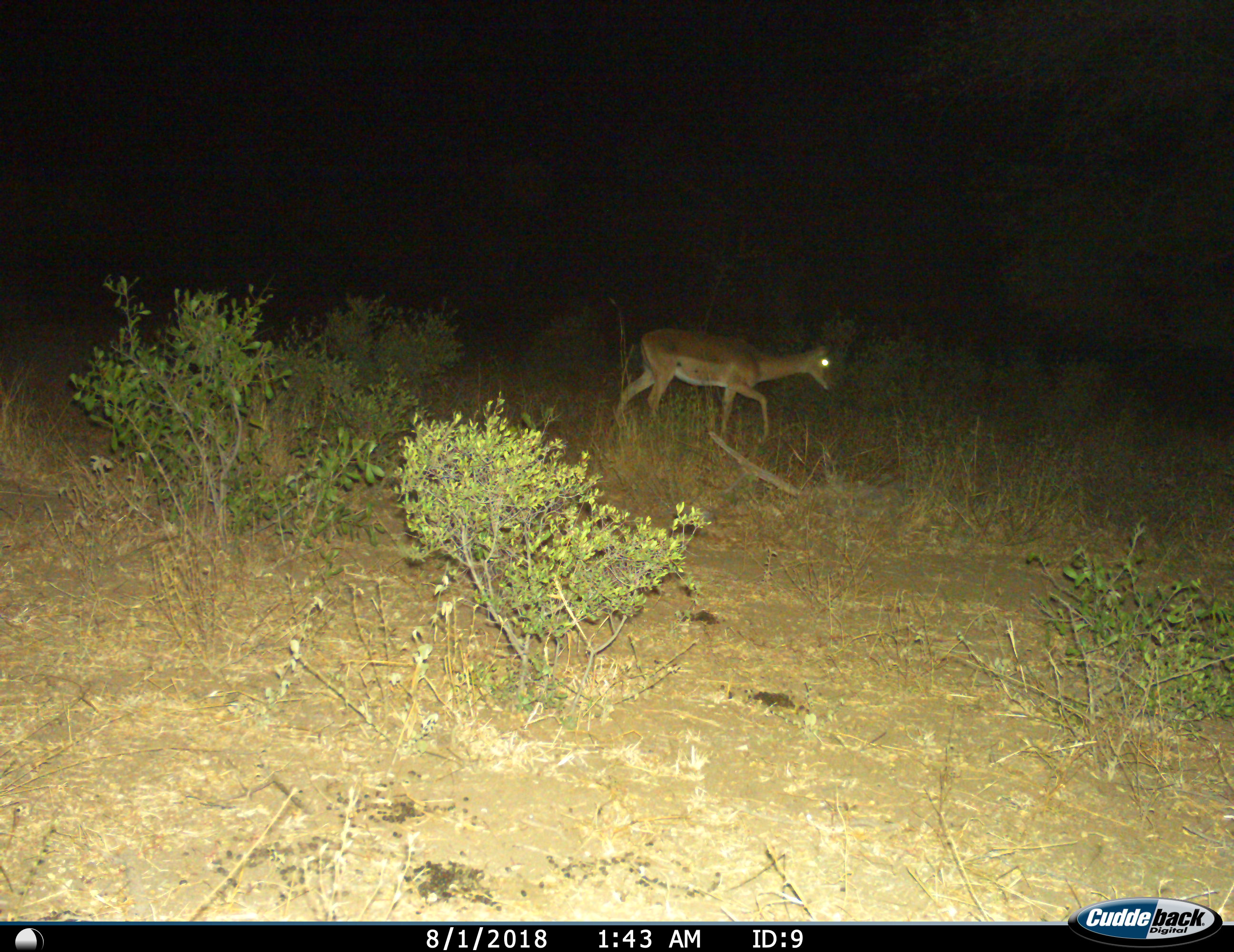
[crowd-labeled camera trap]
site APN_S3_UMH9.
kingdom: Animalia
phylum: Chordata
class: Mammalia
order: Artiodactyla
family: Bovidae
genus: Aepyceros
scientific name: Aepyceros melampus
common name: impala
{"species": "impala (Aepyceros melampus)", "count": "1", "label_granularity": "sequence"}